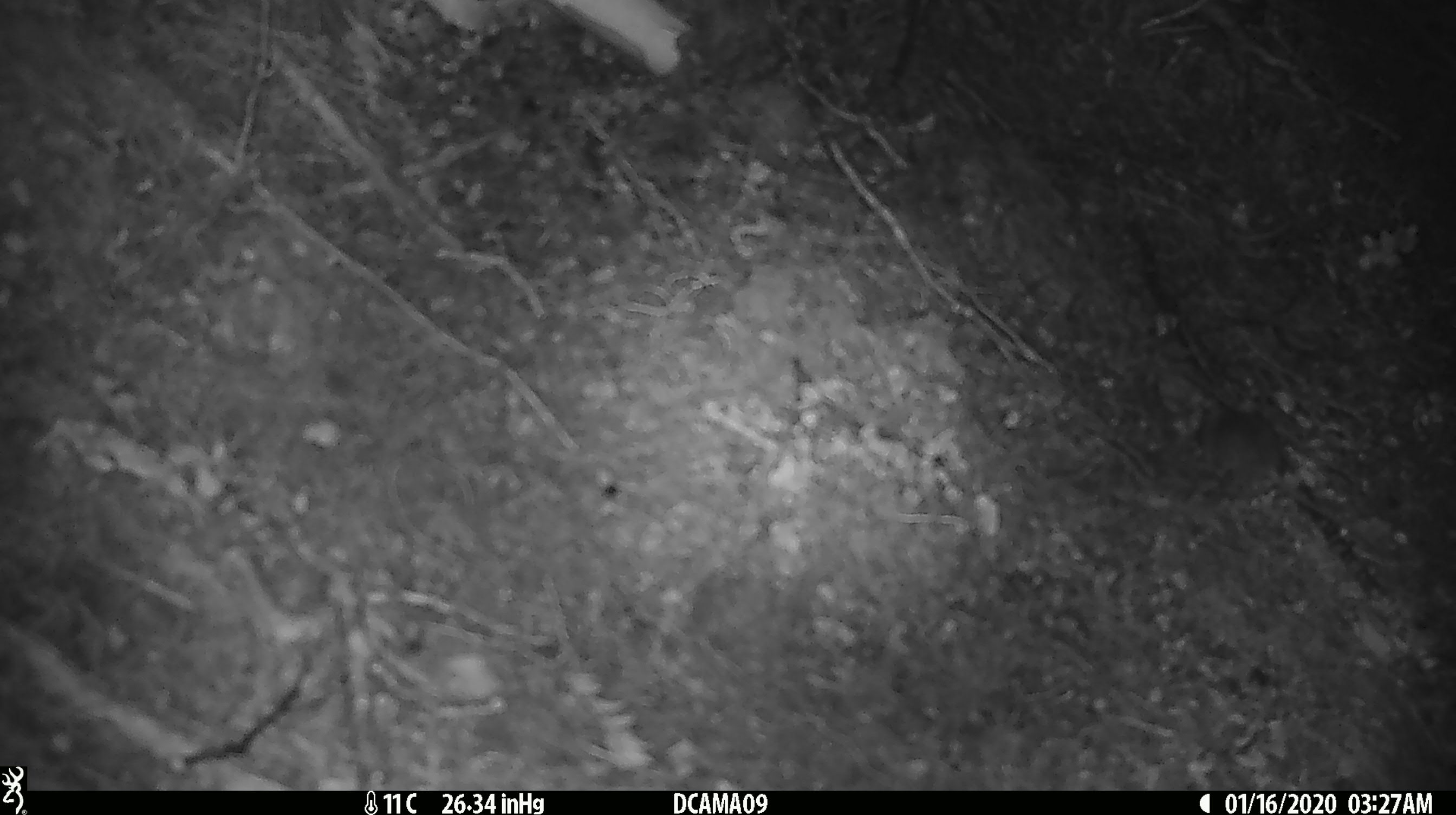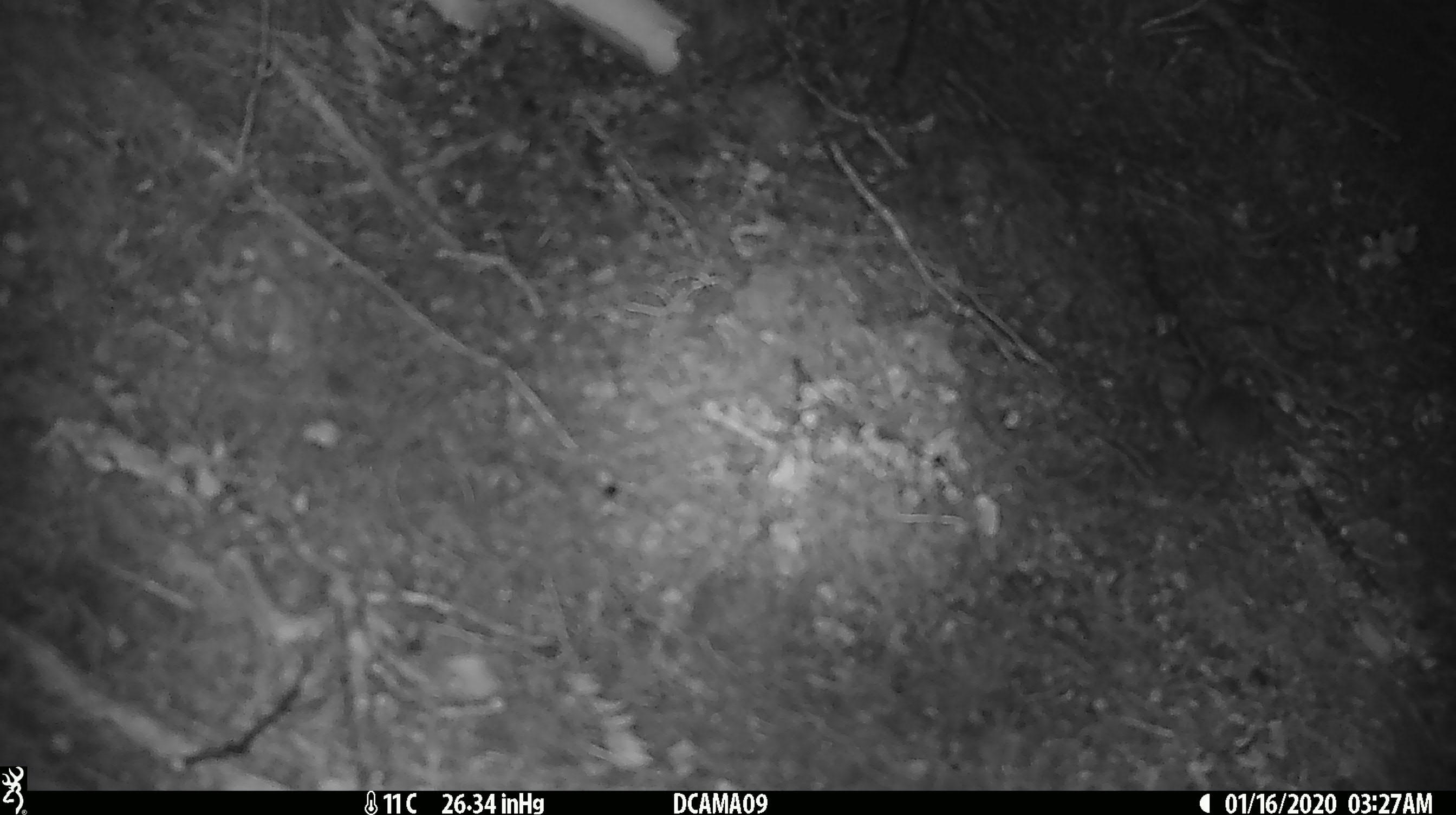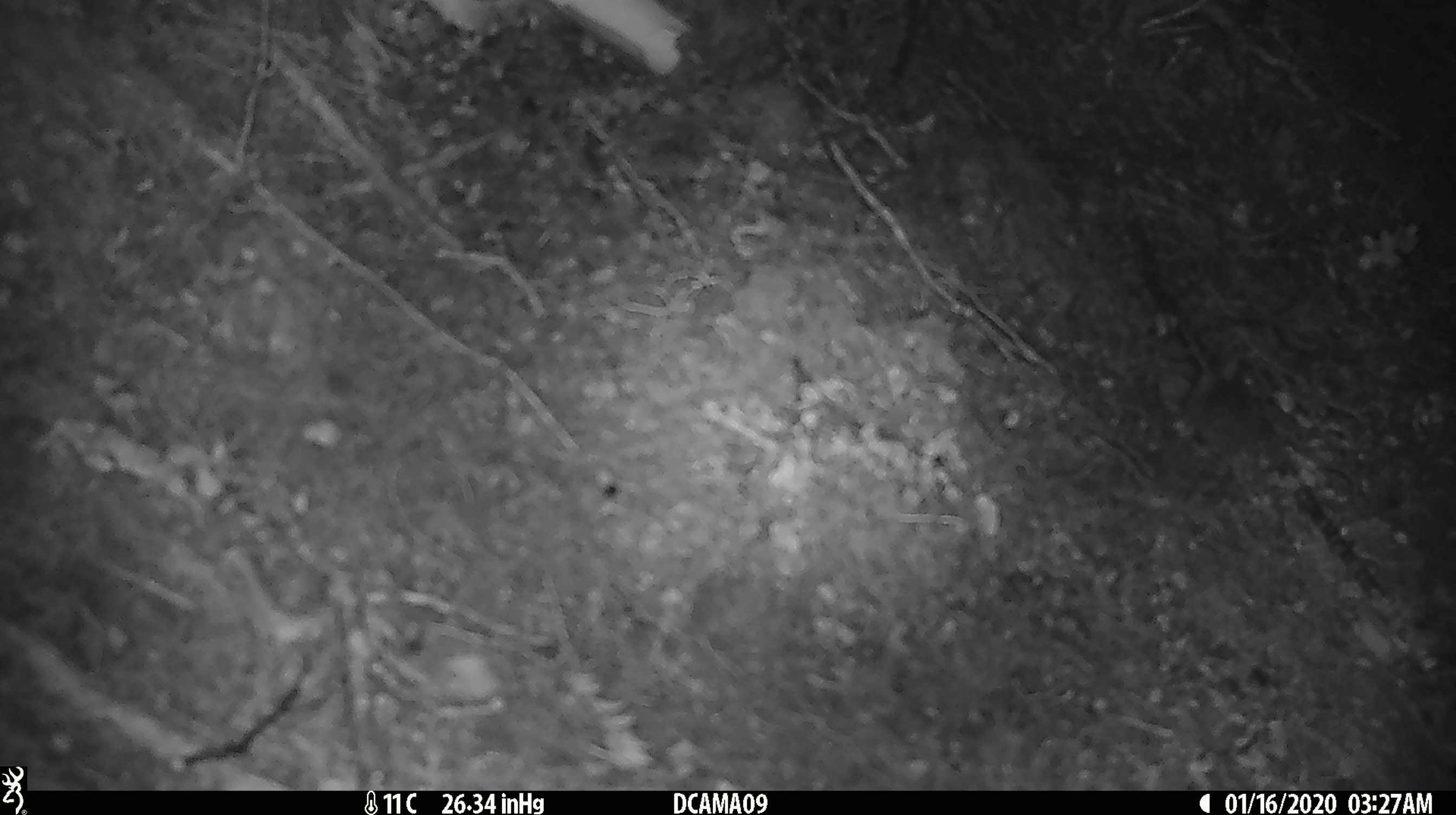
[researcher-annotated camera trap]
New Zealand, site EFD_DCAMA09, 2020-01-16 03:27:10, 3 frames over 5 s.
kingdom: Animalia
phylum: Chordata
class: Mammalia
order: Rodentia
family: Muridae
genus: Mus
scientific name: Mus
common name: mouse